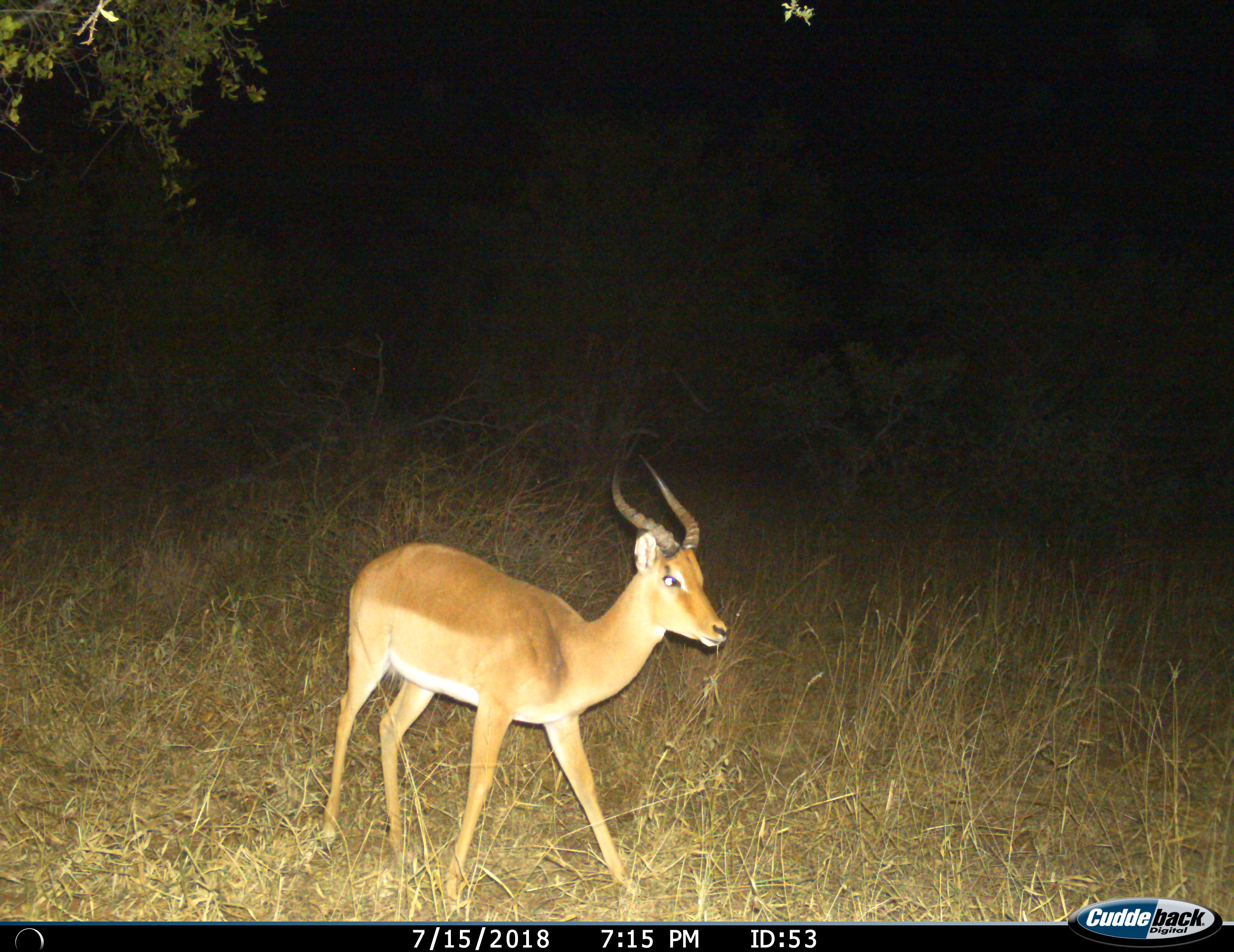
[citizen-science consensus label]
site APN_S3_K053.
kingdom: Animalia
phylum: Chordata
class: Mammalia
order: Artiodactyla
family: Bovidae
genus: Aepyceros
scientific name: Aepyceros melampus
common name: impala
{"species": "impala (Aepyceros melampus)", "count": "1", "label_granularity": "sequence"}